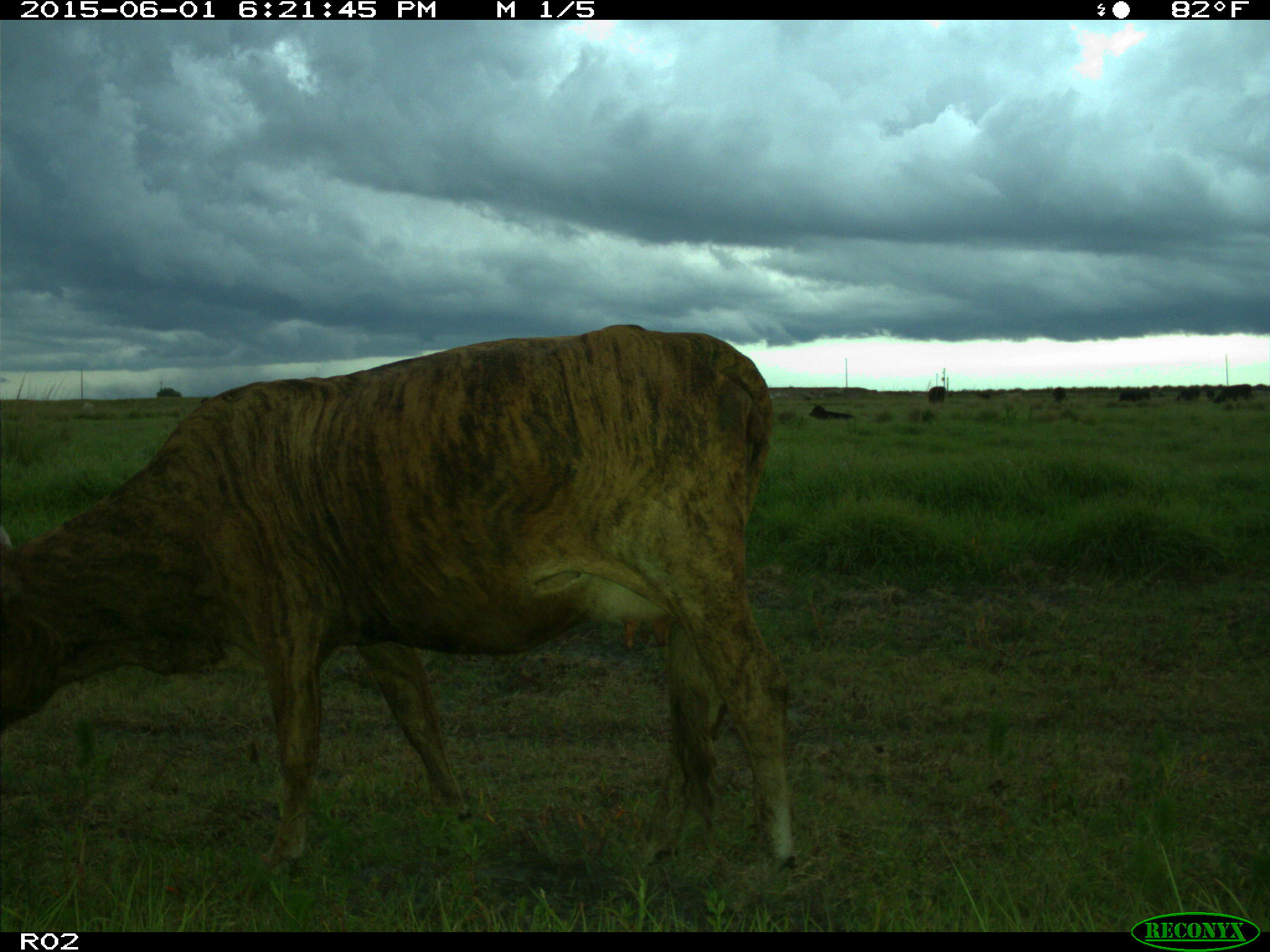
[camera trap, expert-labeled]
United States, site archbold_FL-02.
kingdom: Animalia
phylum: Chordata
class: Mammalia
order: Artiodactyla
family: Bovidae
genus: Bos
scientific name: Bos taurus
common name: domestic cow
Bos taurus (domestic cow).